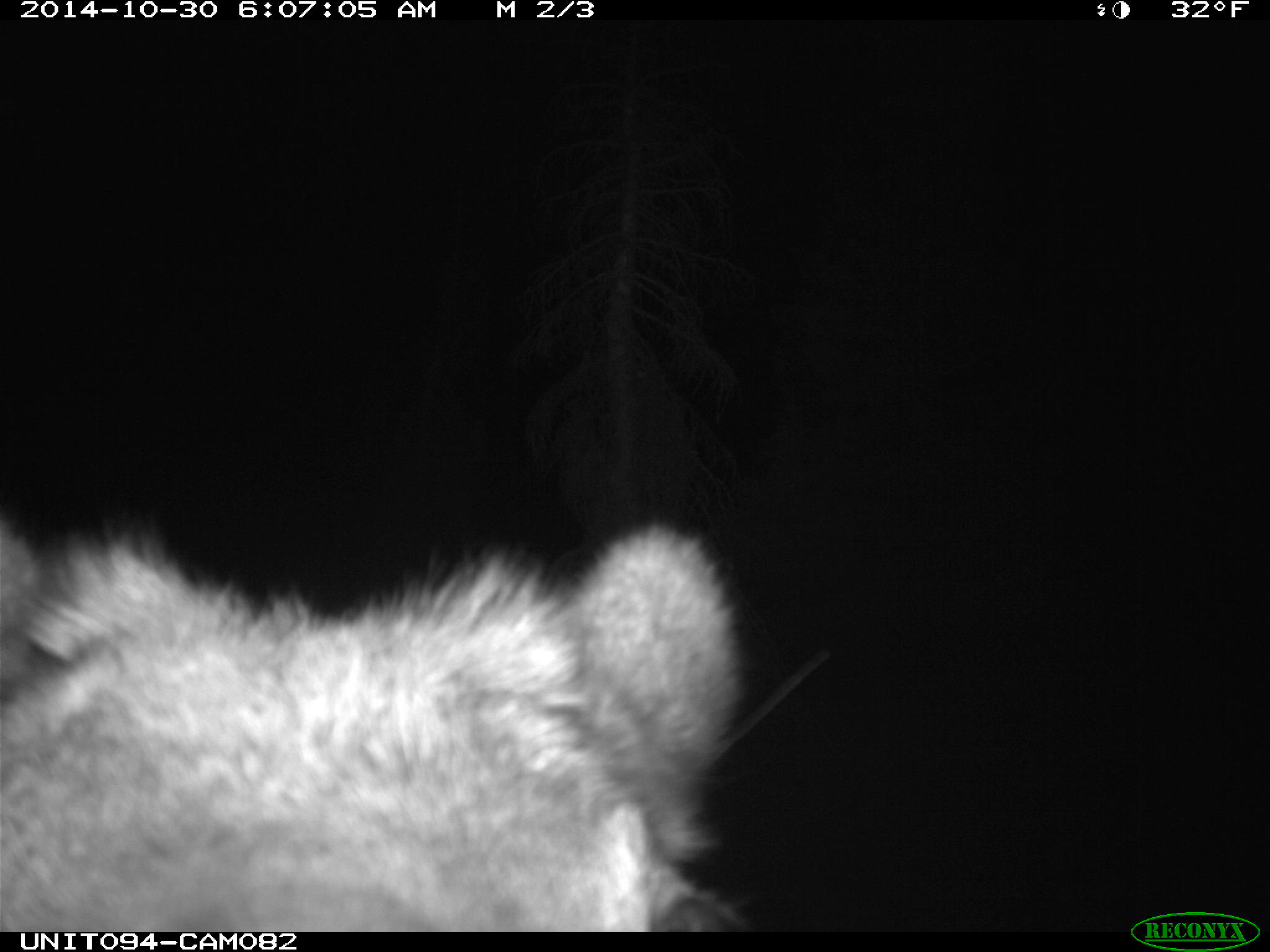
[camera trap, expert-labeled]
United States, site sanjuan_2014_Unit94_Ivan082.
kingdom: Animalia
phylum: Chordata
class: Mammalia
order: Artiodactyla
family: Cervidae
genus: Cervus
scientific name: Cervus elaphus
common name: red deer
Cervus elaphus (red deer).